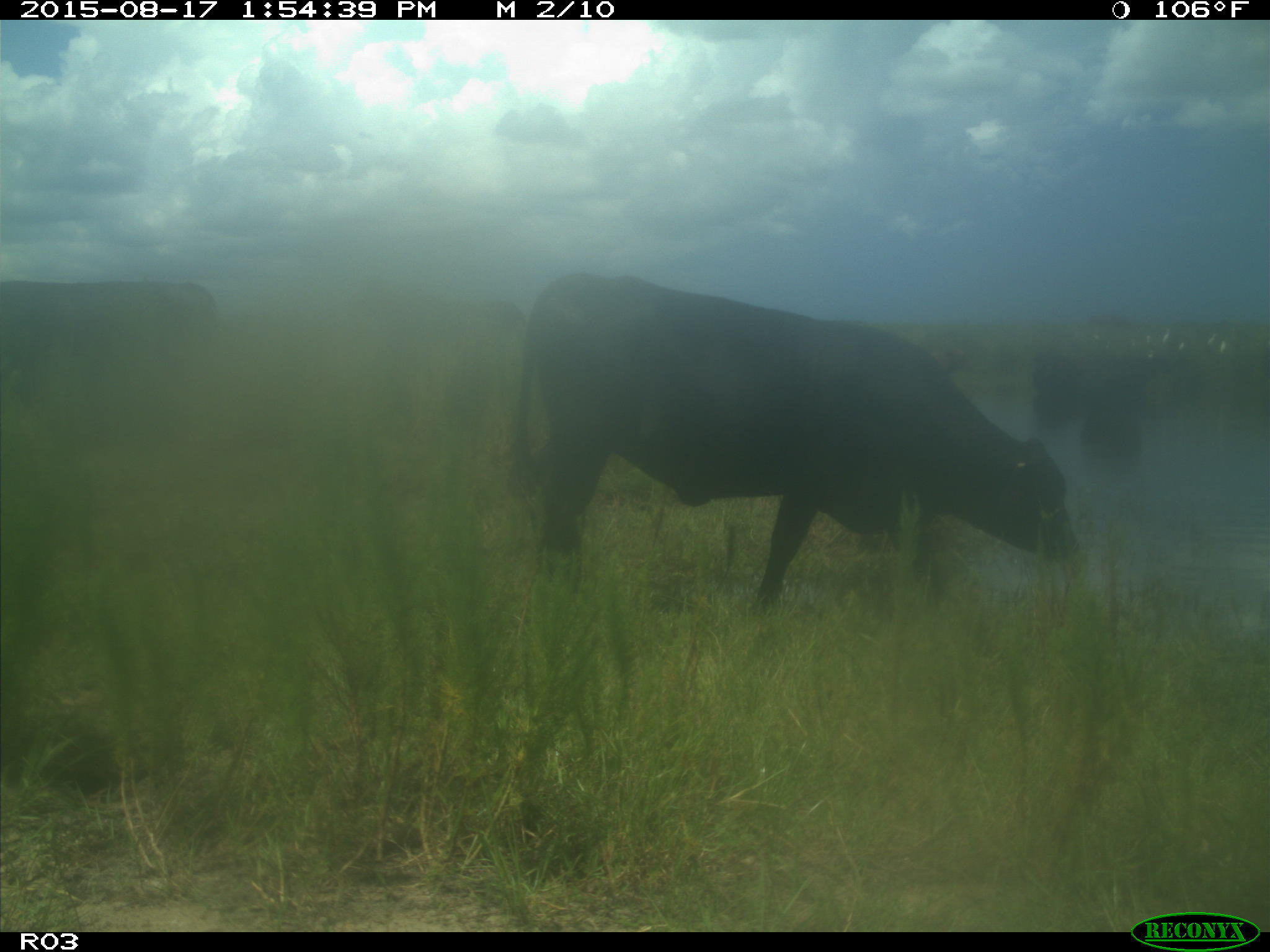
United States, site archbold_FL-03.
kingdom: Animalia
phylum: Chordata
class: Mammalia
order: Artiodactyla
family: Bovidae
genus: Bos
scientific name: Bos taurus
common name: domestic cow